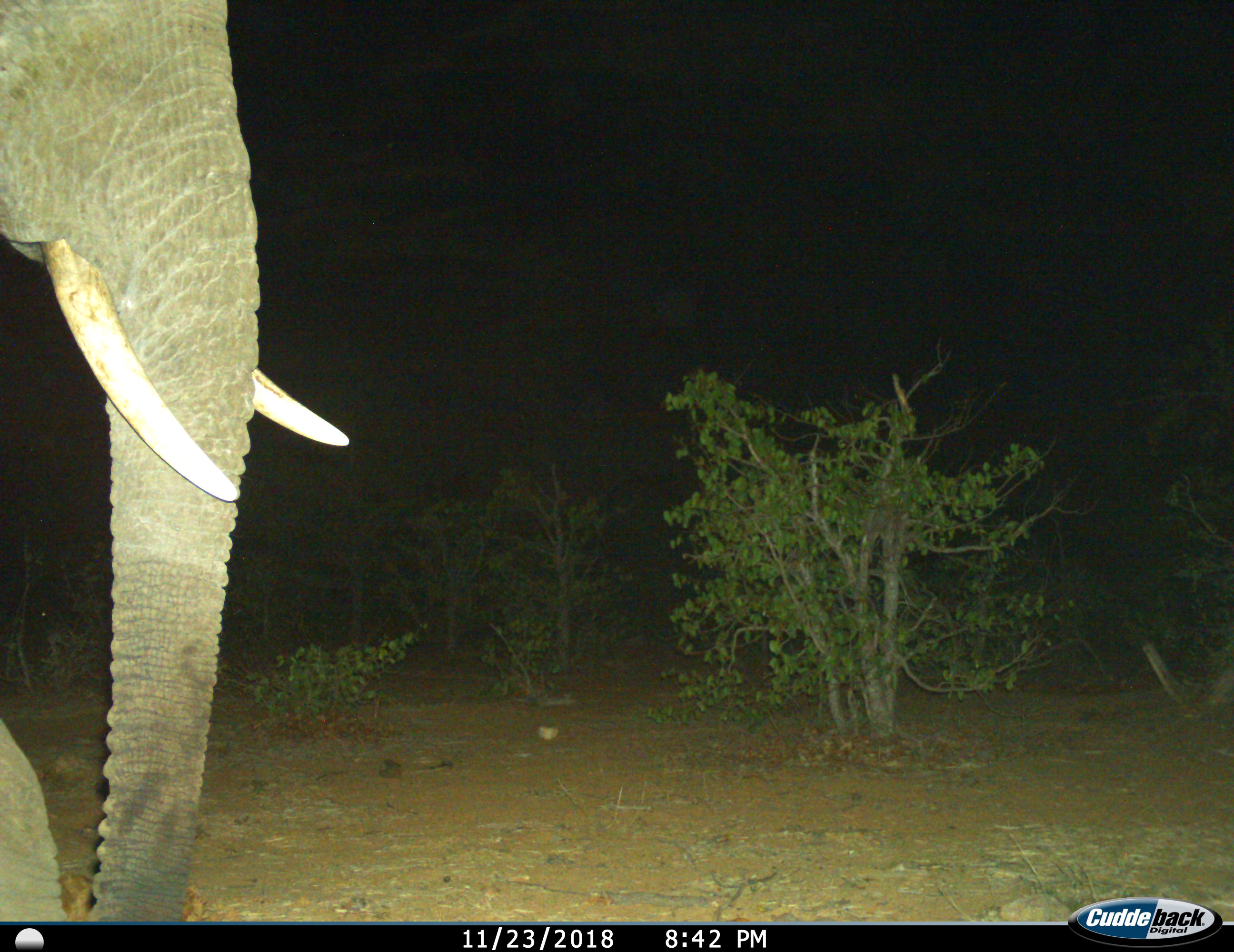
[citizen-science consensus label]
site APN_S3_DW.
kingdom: Animalia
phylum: Chordata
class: Mammalia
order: Proboscidea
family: Elephantidae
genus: Loxodonta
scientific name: Loxodonta africana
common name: african bush elephant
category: elephant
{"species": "elephant (african bush elephant) (Loxodonta africana)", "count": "1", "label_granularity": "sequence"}